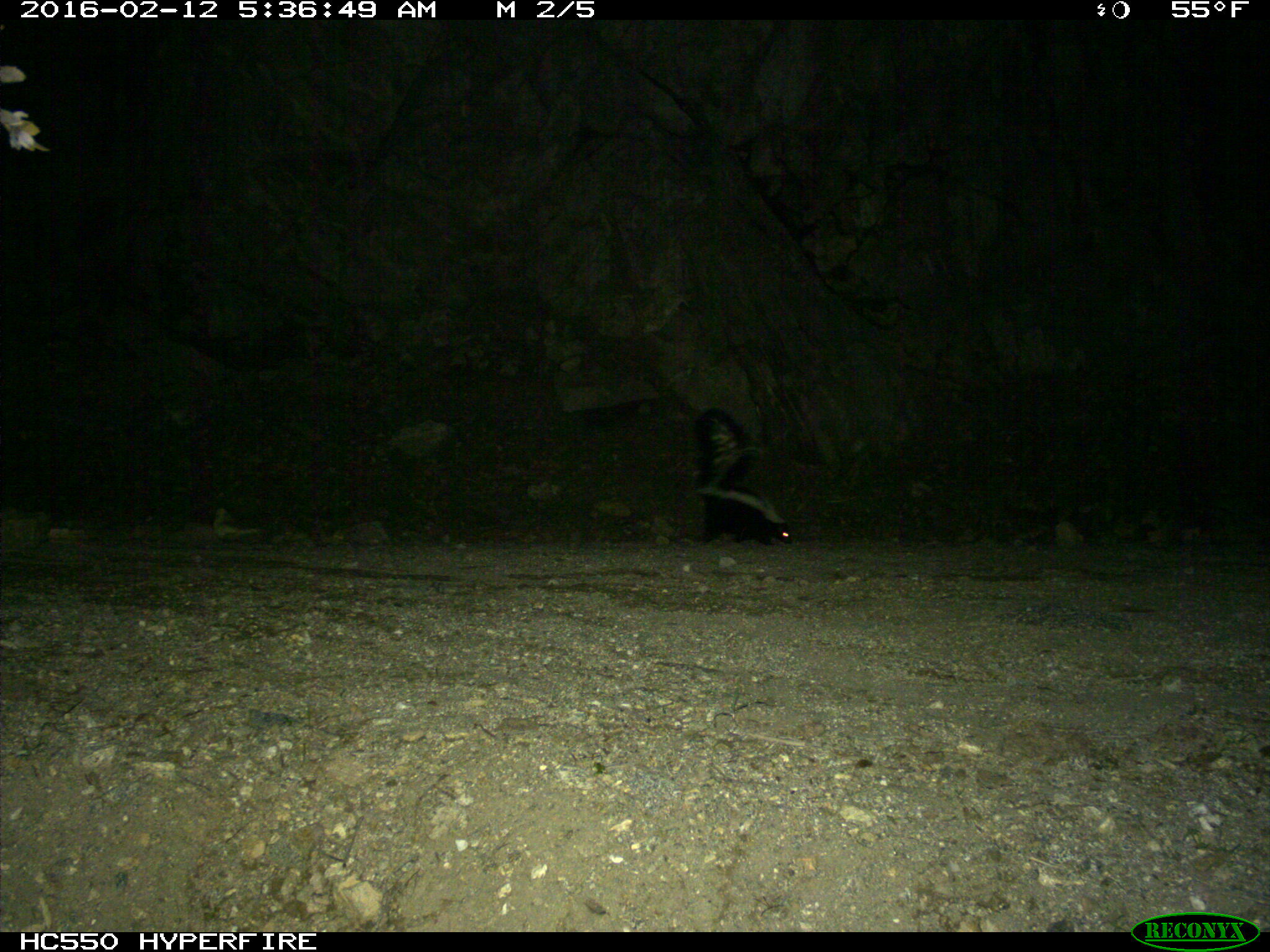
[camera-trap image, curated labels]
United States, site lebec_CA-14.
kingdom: Animalia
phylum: Chordata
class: Mammalia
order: Carnivora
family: Mephitidae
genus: Mephitis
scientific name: Mephitis mephitis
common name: striped skunk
Mephitis mephitis (striped skunk).